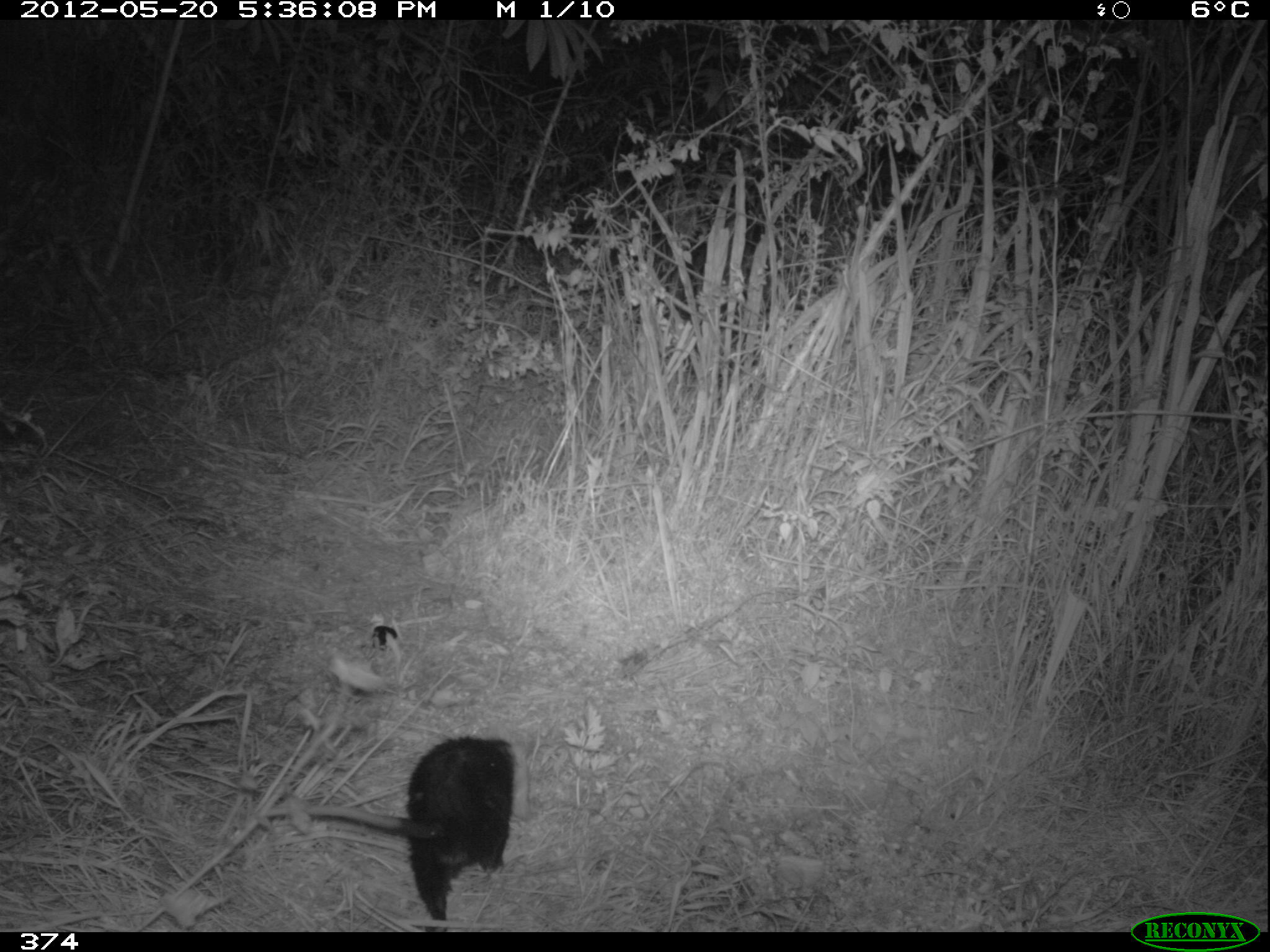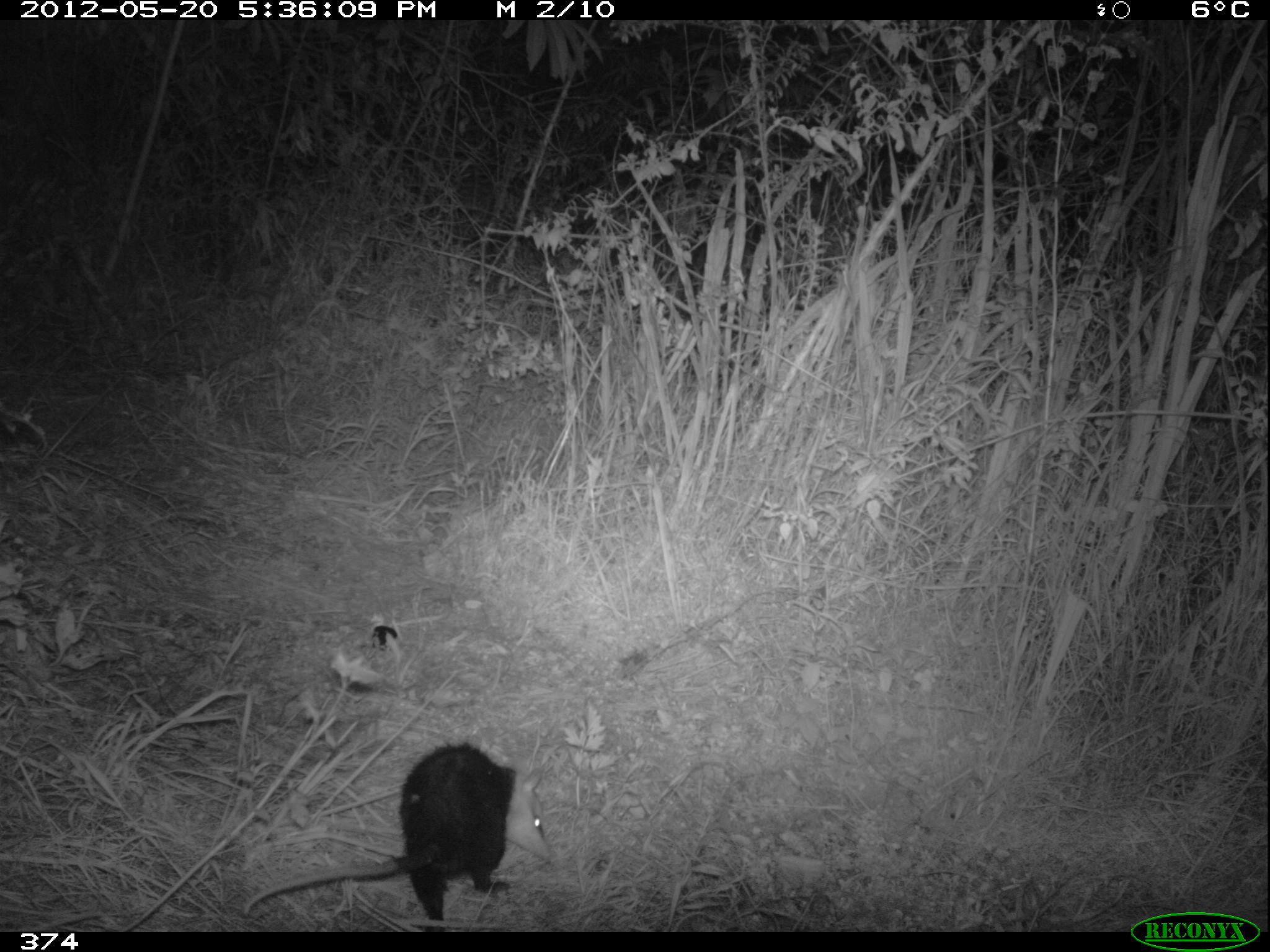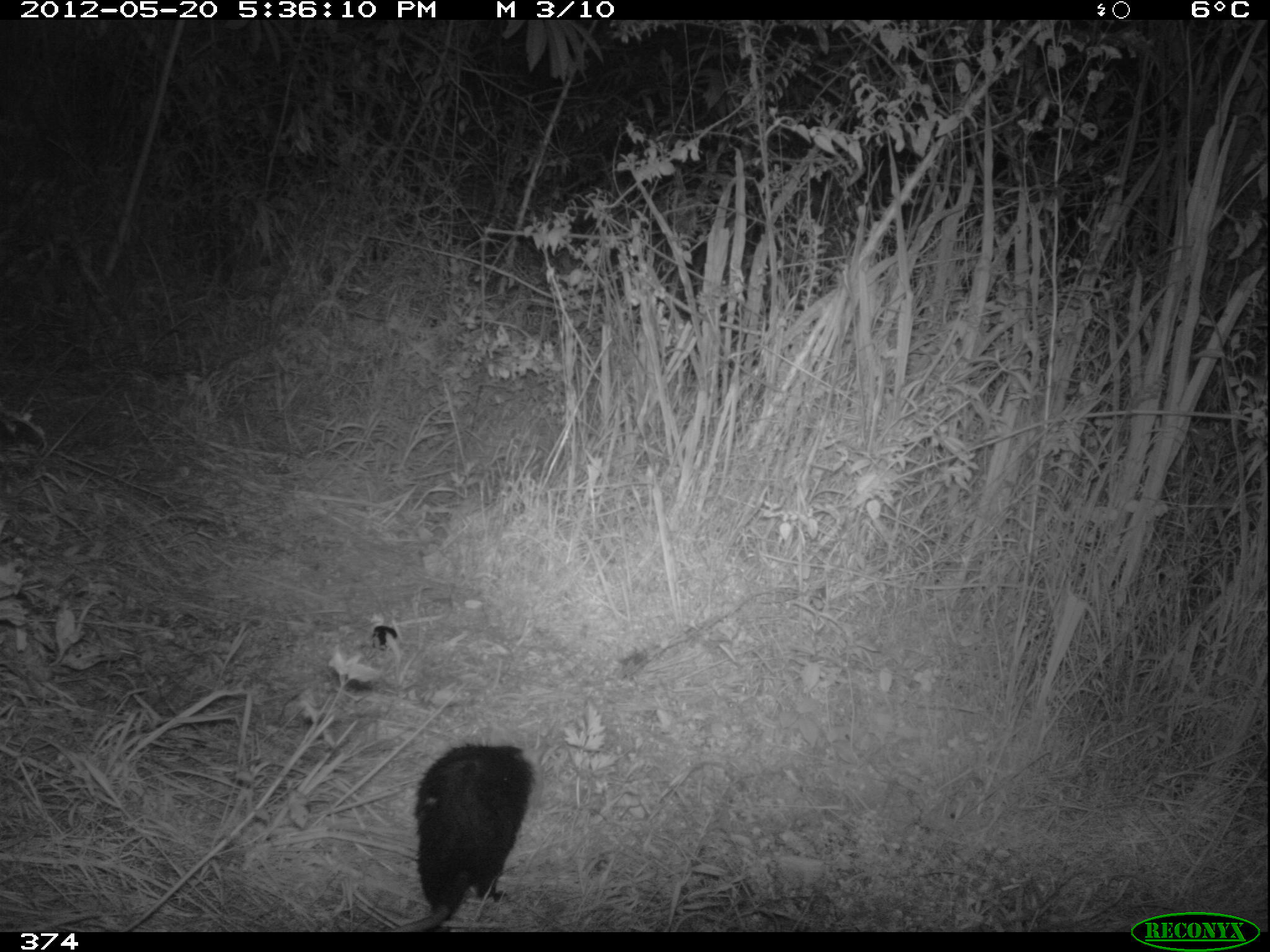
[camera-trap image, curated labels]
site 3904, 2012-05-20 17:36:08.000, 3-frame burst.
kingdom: Animalia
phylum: Chordata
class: Mammalia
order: Didelphimorphia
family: Didelphidae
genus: Didelphis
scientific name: Didelphis pernigra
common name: andean white-eared opossum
Didelphis pernigra (andean white-eared opossum).